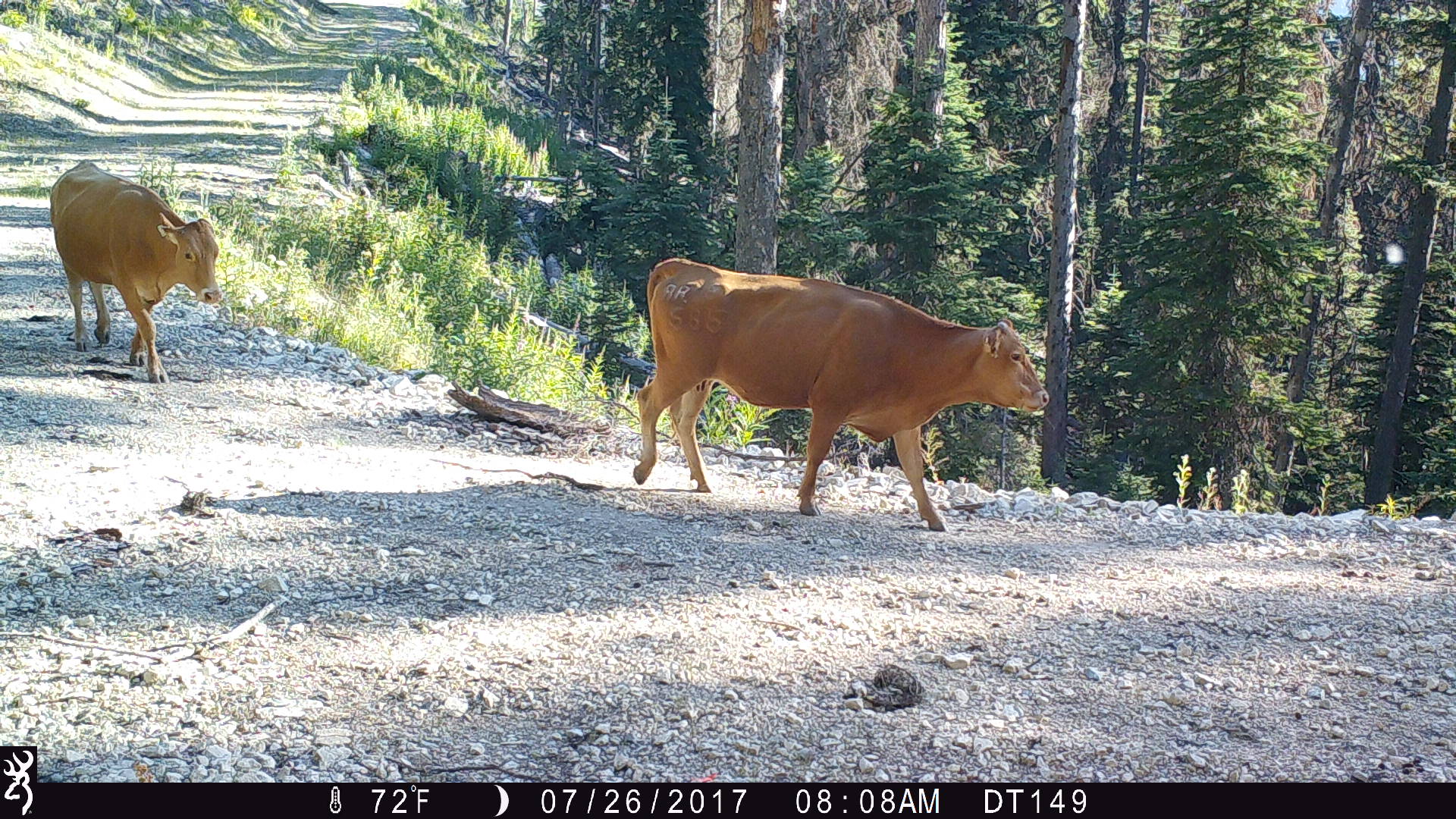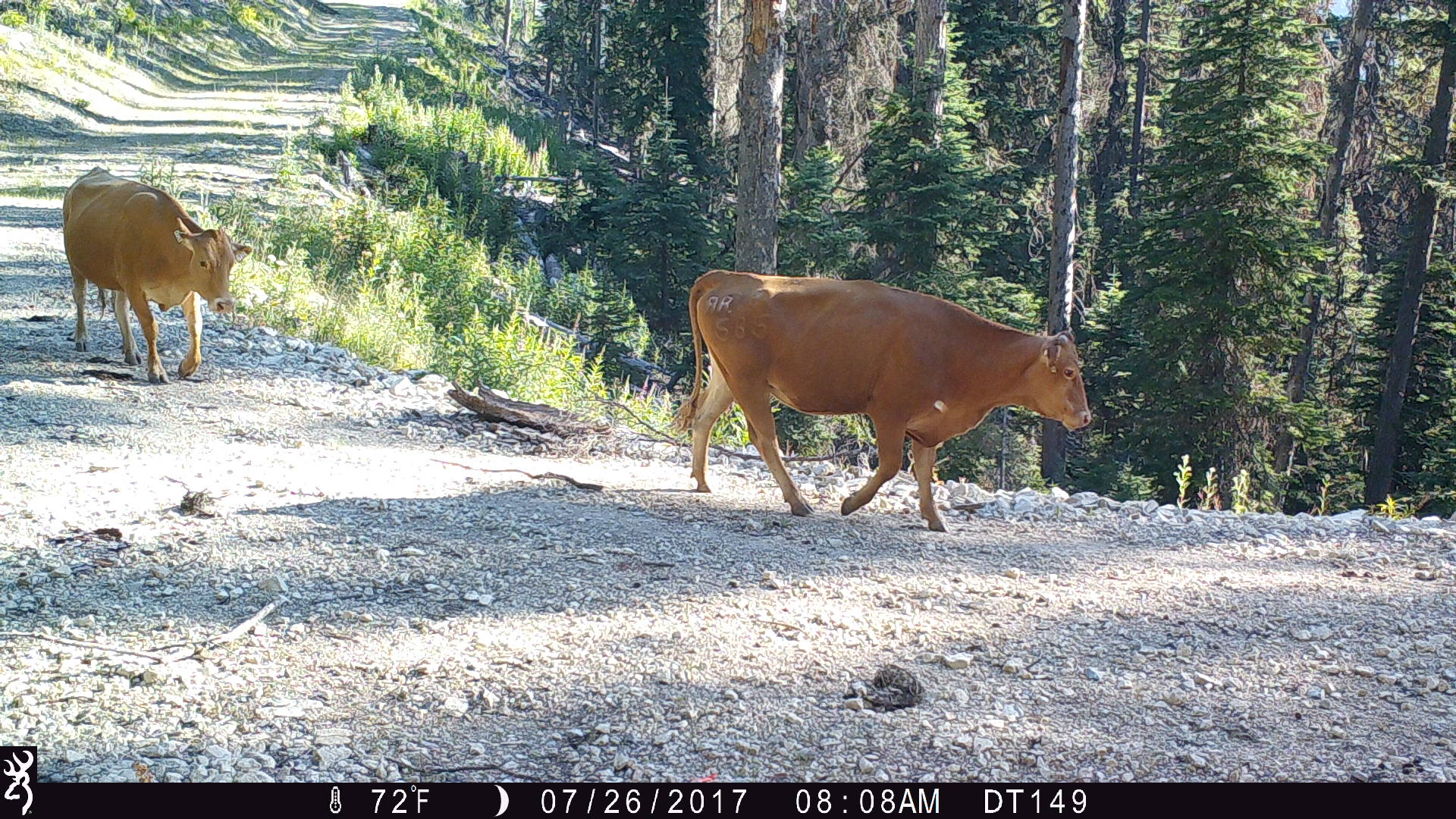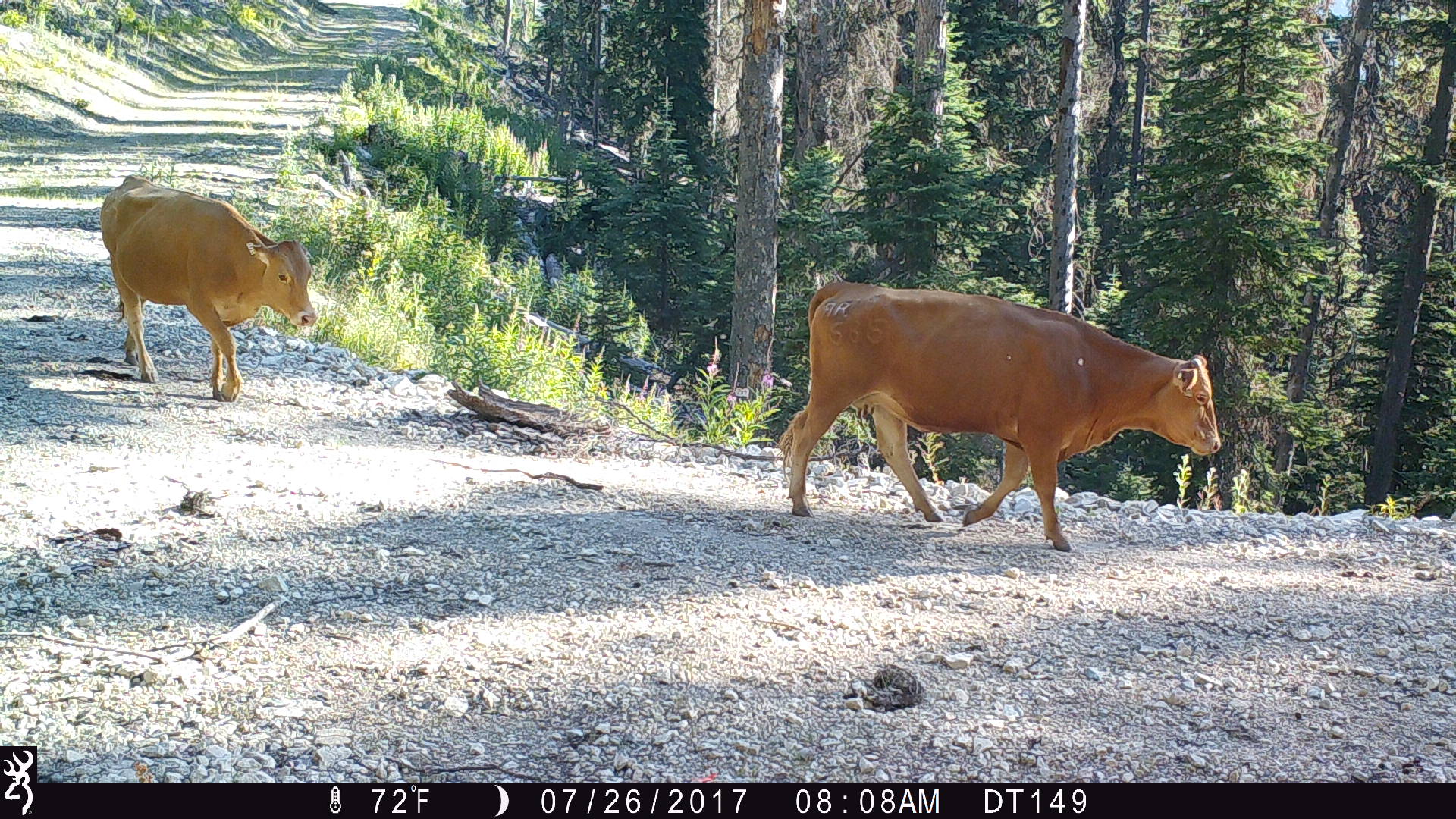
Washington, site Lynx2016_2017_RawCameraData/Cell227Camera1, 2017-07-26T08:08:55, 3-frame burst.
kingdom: Animalia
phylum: Chordata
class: Mammalia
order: Artiodactyla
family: Bovidae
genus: Bos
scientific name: Bos taurus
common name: domestic cattle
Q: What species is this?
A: Domestic cattle (Bos taurus).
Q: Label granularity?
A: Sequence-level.